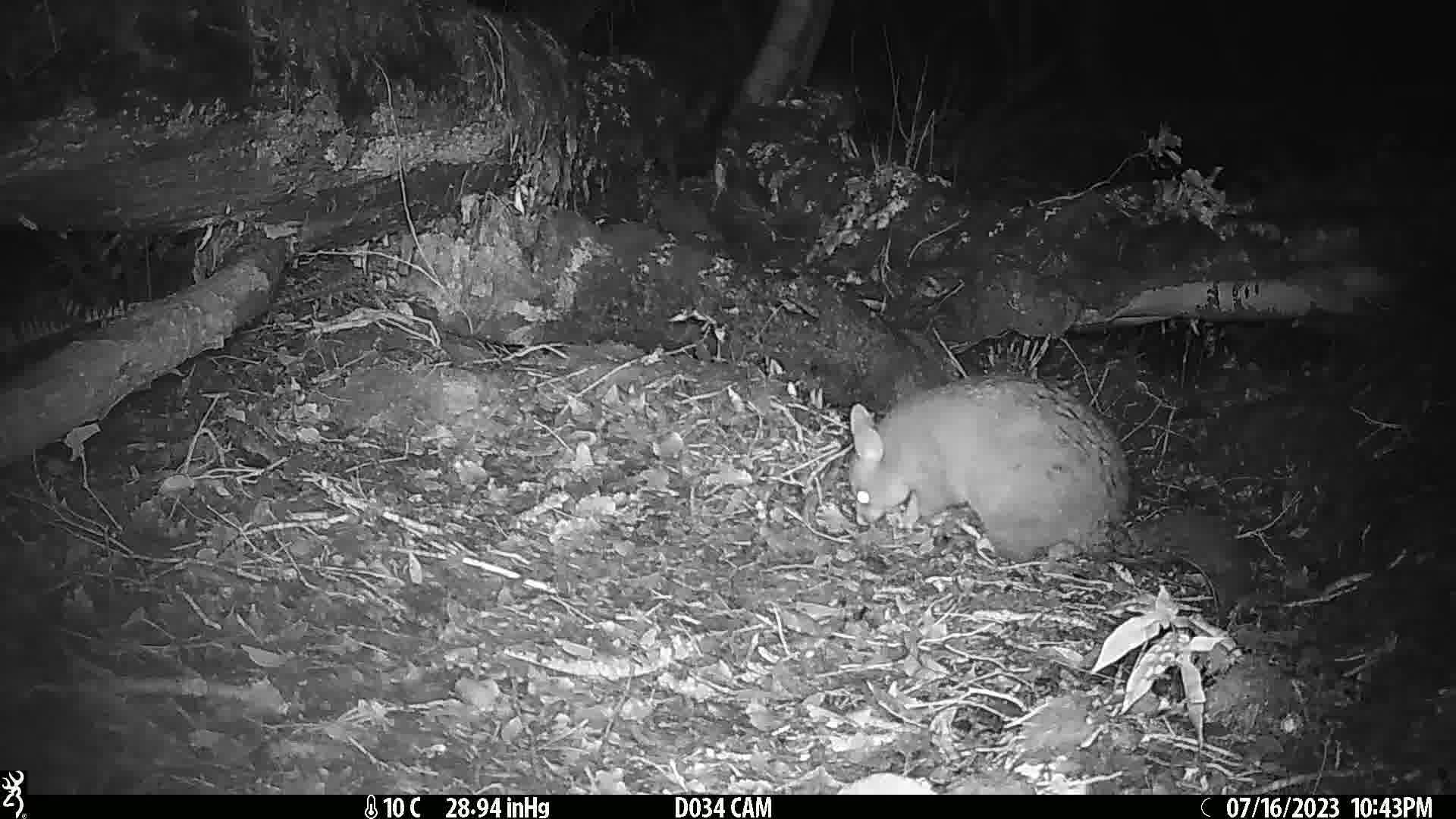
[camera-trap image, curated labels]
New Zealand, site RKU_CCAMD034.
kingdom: Animalia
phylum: Chordata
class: Mammalia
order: Diprotodontia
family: Phalangeridae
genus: Trichosurus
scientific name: Trichosurus vulpecula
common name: common brushtail possum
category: possum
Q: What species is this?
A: Possum (common brushtail possum) (Trichosurus vulpecula).